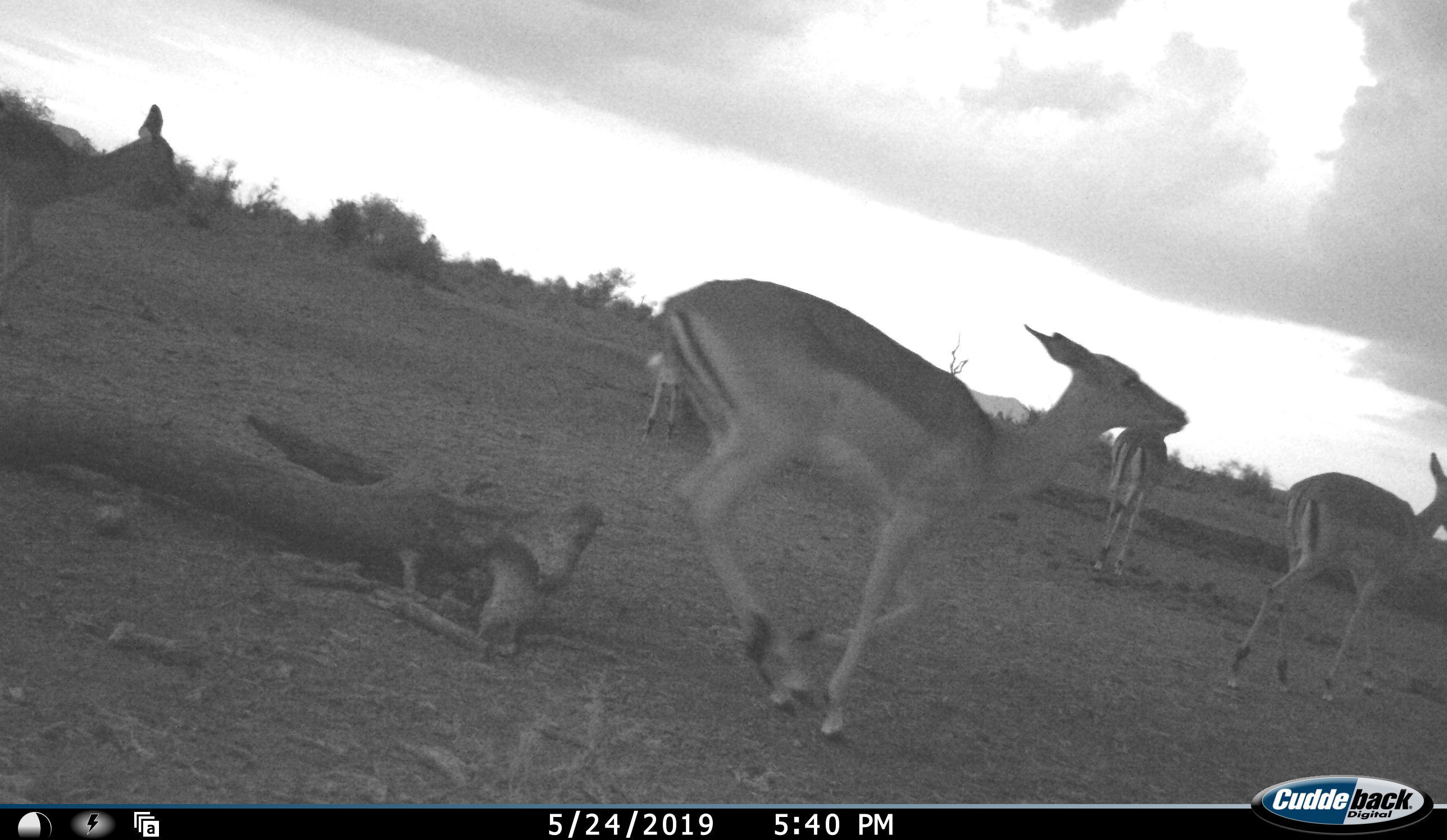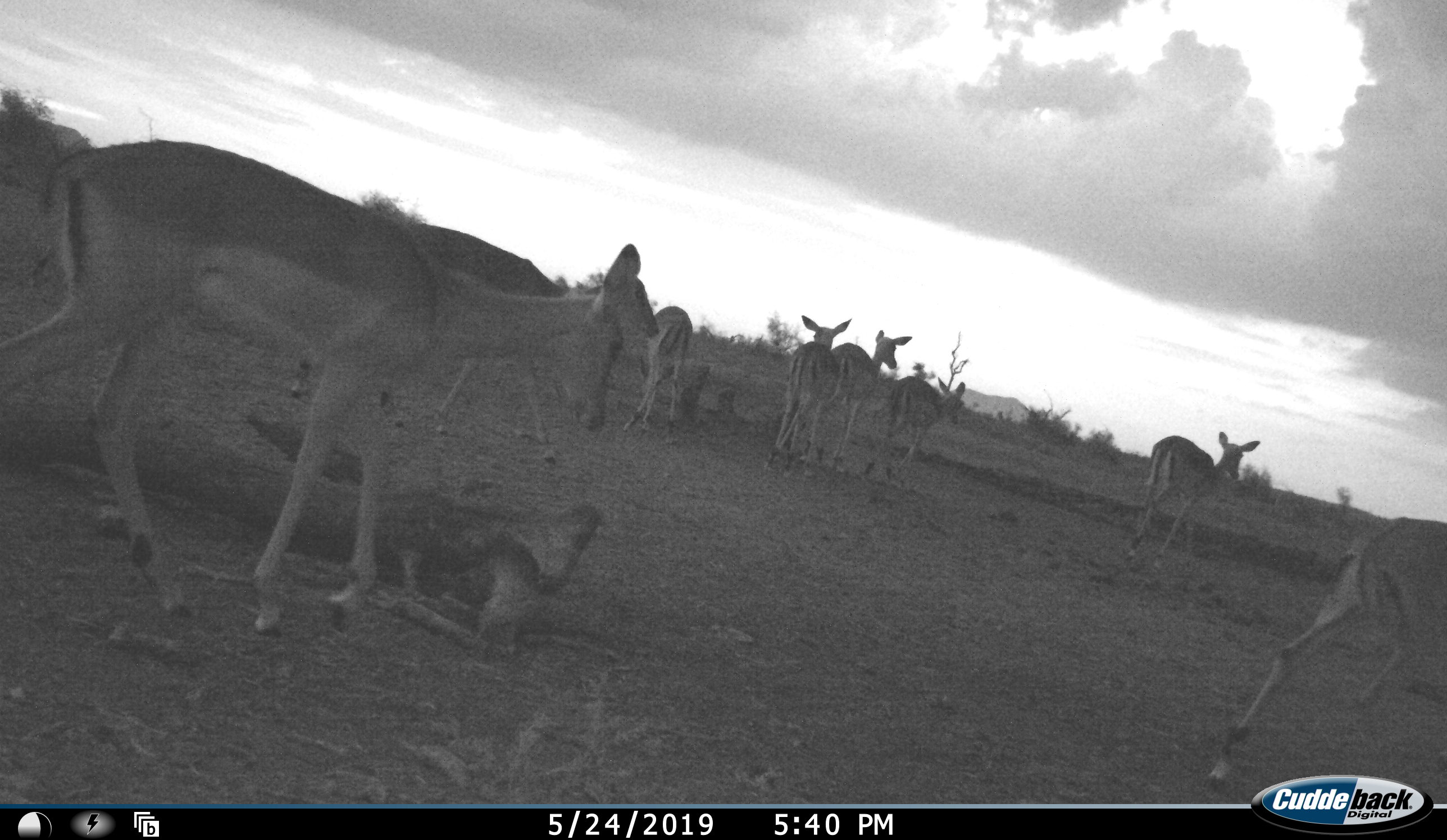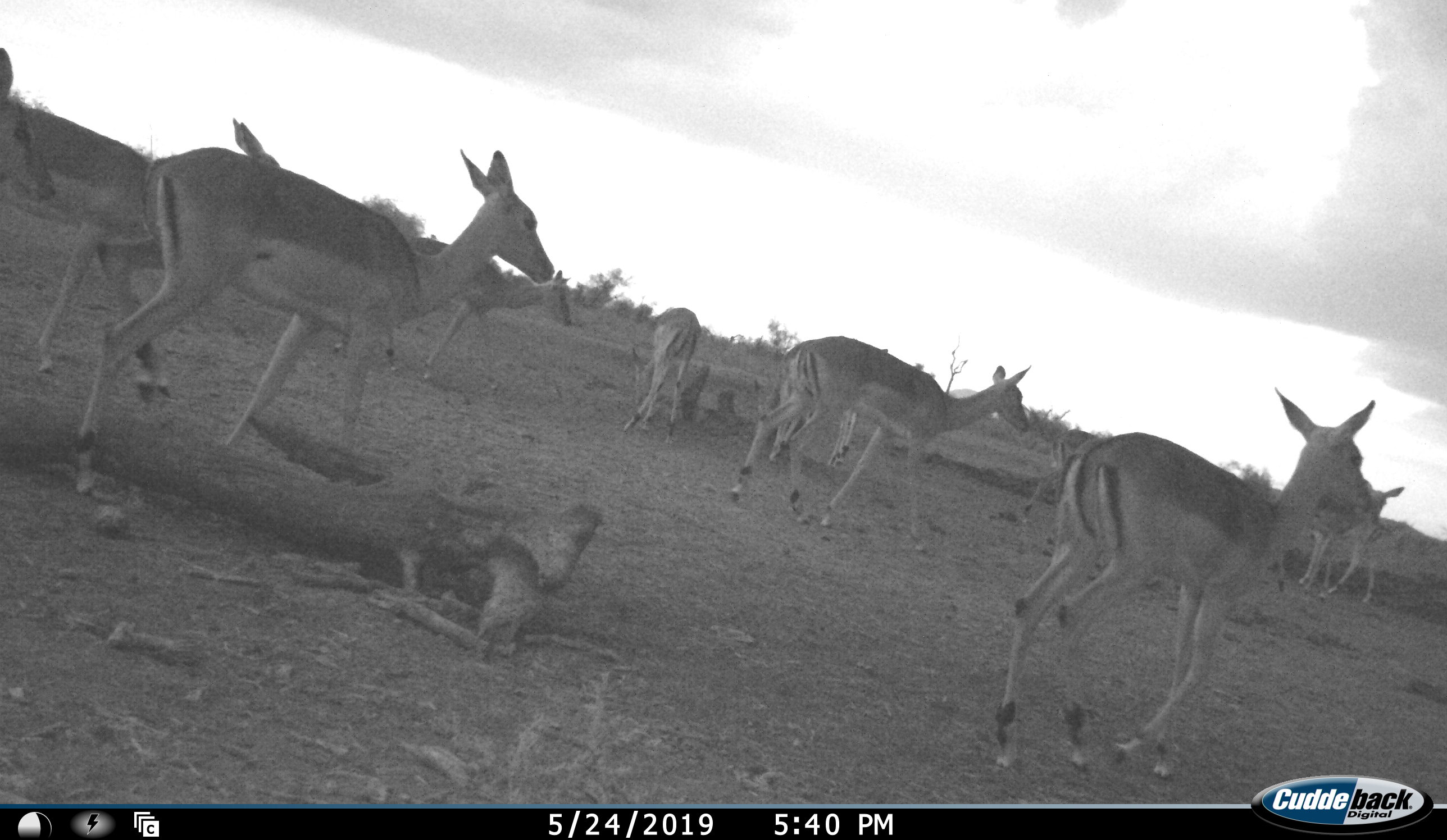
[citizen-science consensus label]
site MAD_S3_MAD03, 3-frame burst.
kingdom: Animalia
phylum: Chordata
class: Mammalia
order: Artiodactyla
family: Bovidae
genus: Aepyceros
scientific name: Aepyceros melampus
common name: impala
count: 11-50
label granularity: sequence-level